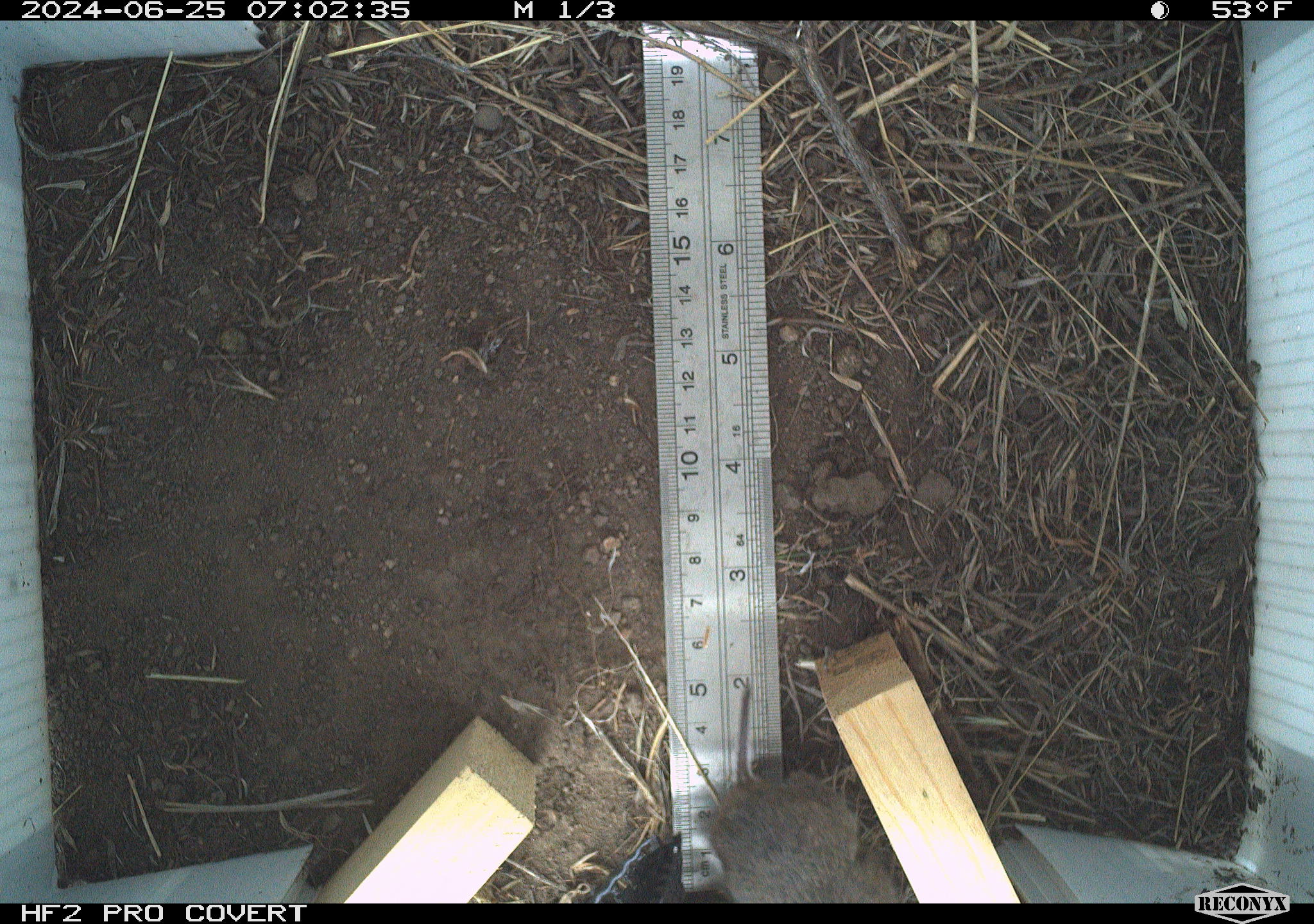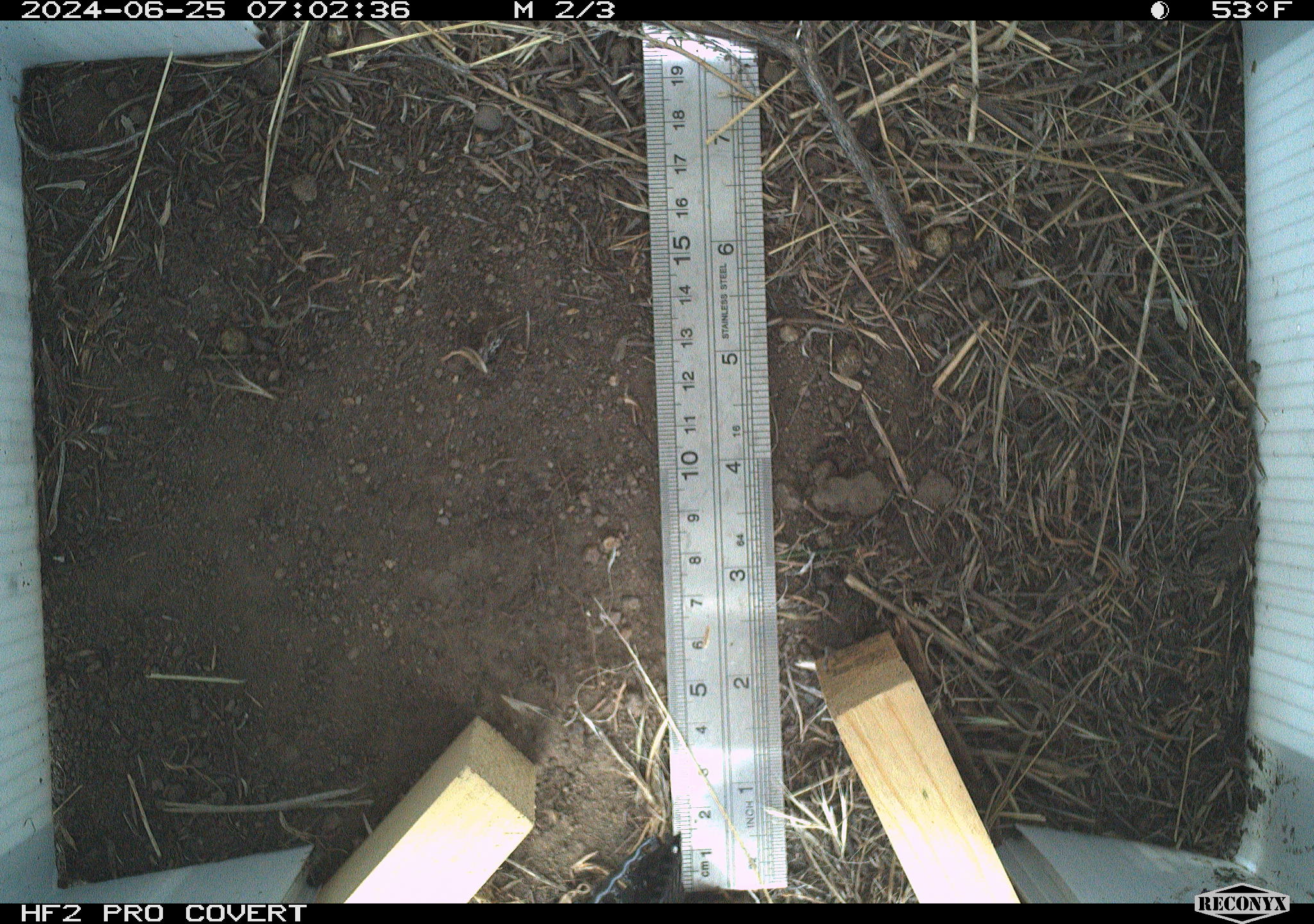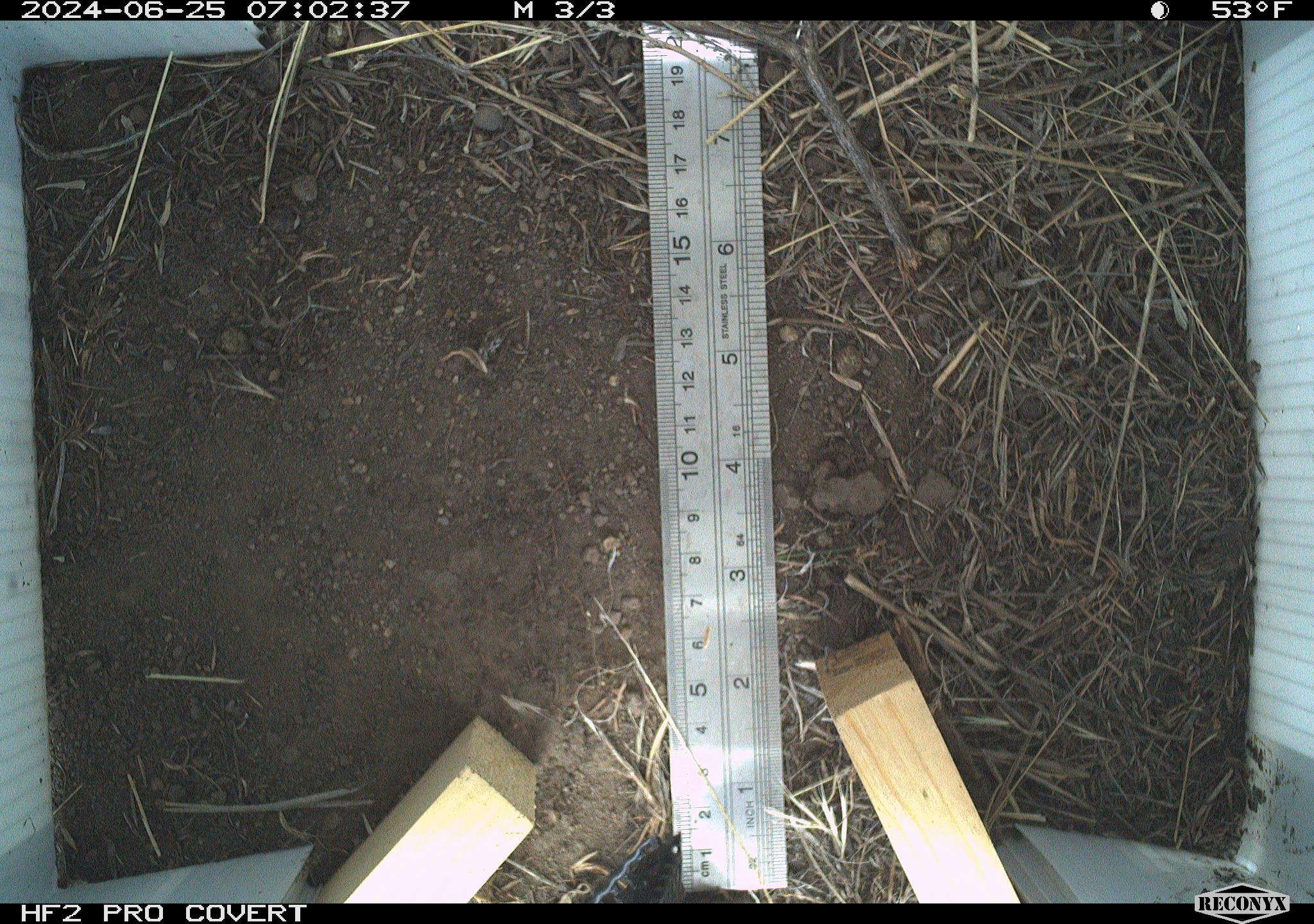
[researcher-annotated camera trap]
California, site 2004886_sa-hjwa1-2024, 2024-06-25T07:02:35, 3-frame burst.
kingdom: Animalia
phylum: Chordata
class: Mammalia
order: Rodentia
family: Cricetidae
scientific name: Cricetidae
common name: hamsters, voles, lemmings, and allies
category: cricetidae family